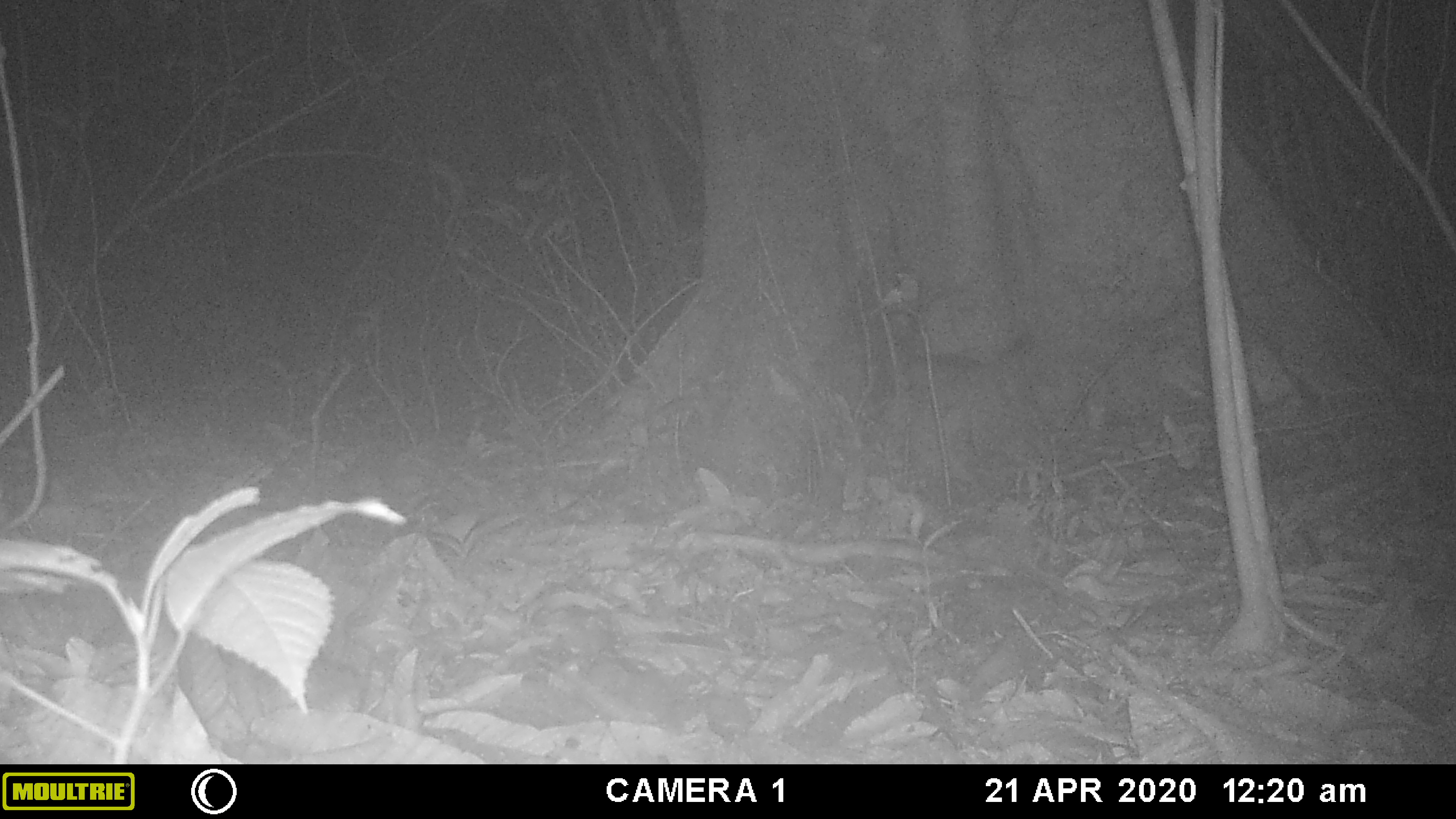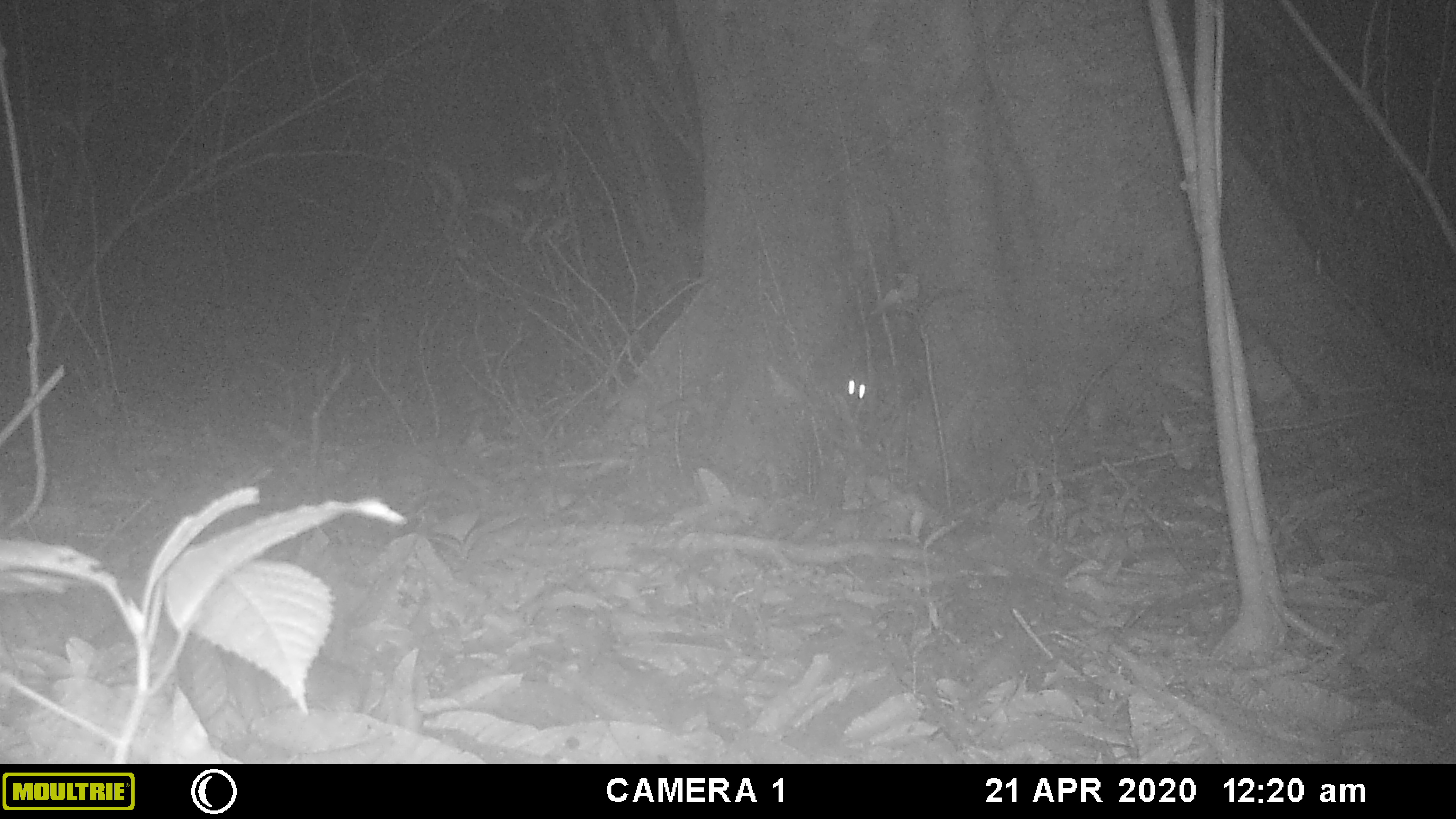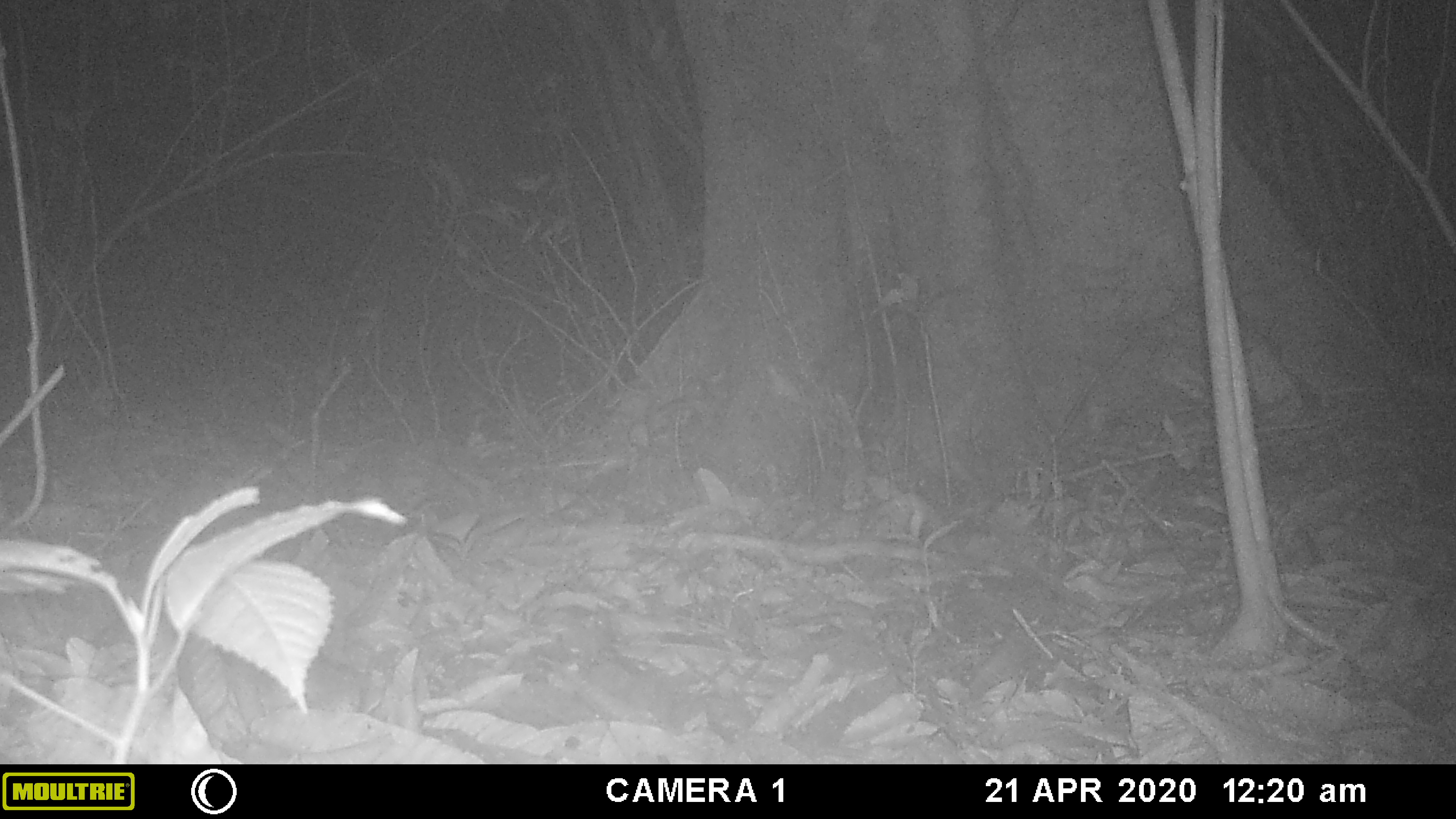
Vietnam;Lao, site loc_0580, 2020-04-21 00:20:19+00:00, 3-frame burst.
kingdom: Animalia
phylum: Chordata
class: Mammalia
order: Rodentia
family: Sciuridae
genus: Sciurus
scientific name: Sciurus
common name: squirrel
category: unidentified squirrel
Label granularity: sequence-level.